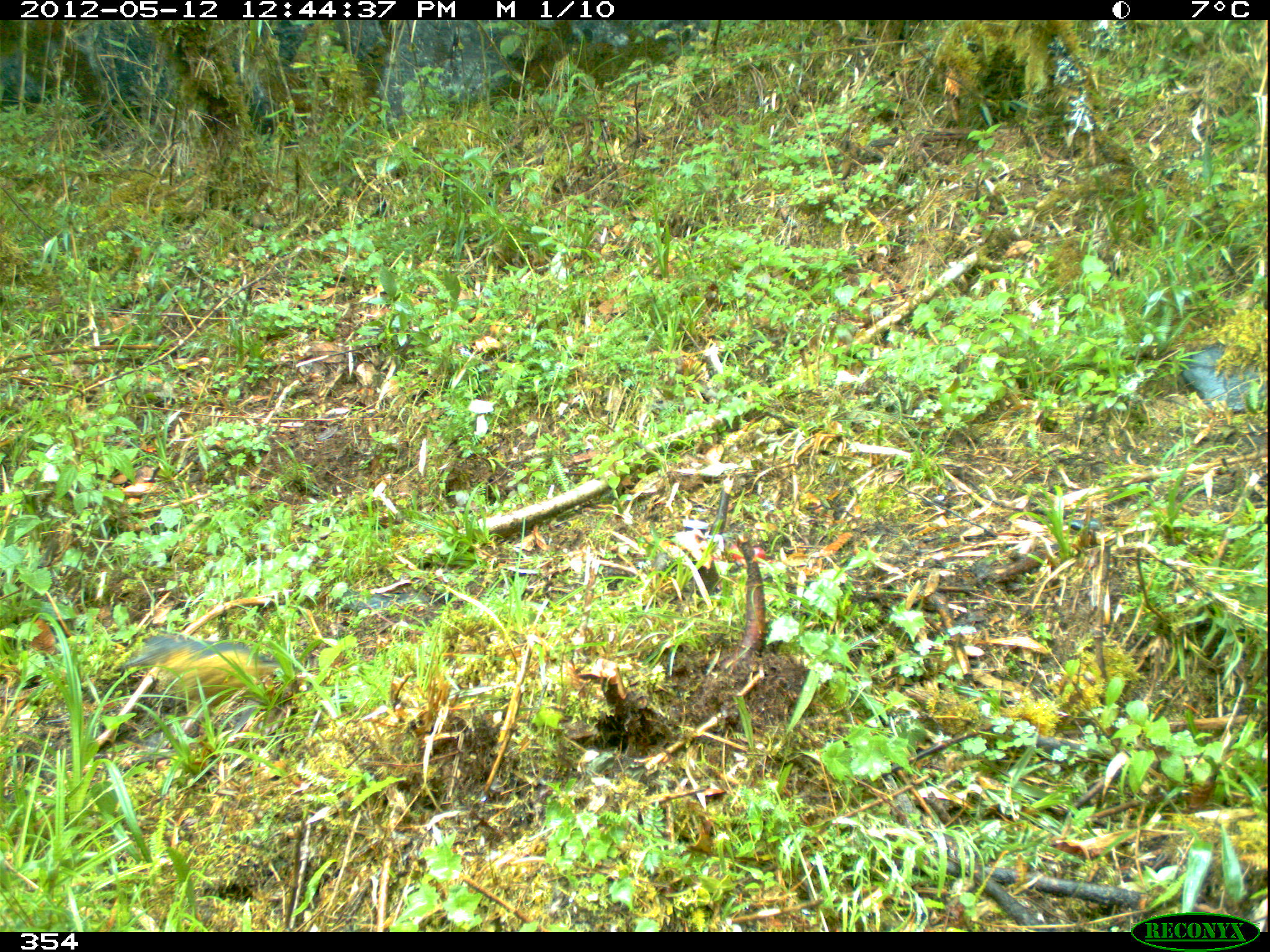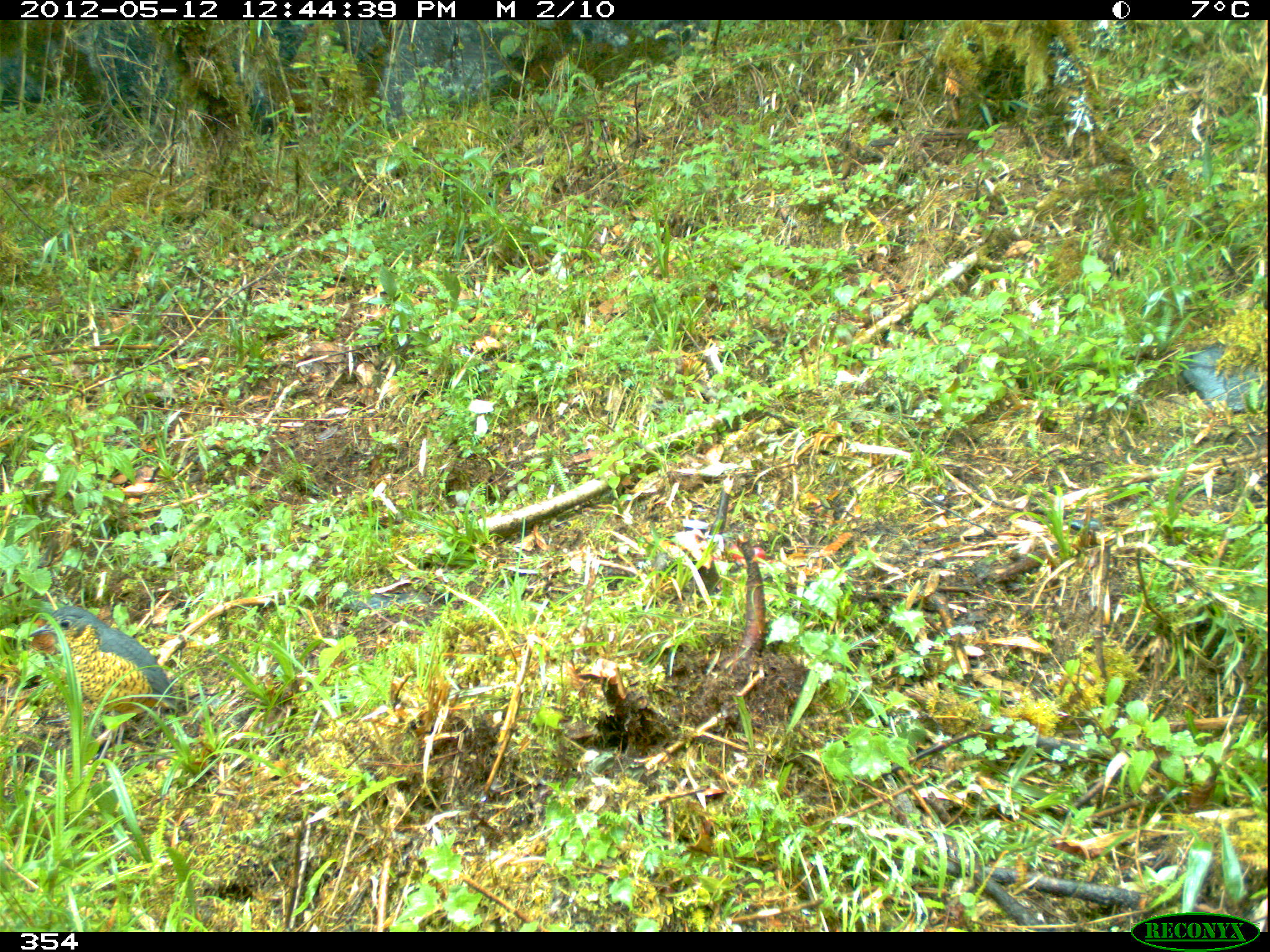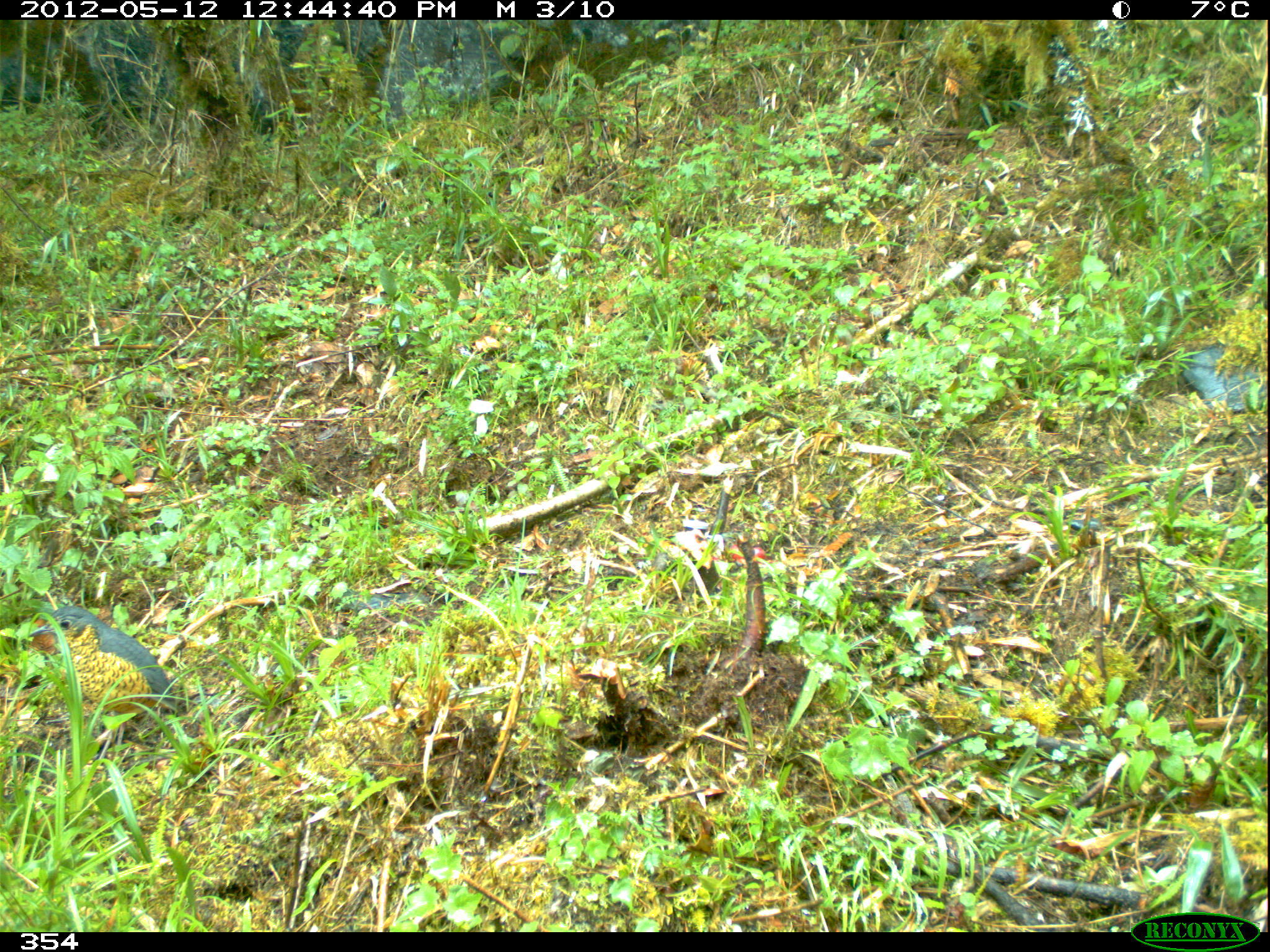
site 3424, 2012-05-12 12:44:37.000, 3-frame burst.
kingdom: Animalia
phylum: Chordata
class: Aves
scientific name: Aves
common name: bird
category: unknown bird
Unknown bird (bird) (Aves).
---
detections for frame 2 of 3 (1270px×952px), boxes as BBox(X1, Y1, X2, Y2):
unknown bird: BBox(28, 605, 179, 765)